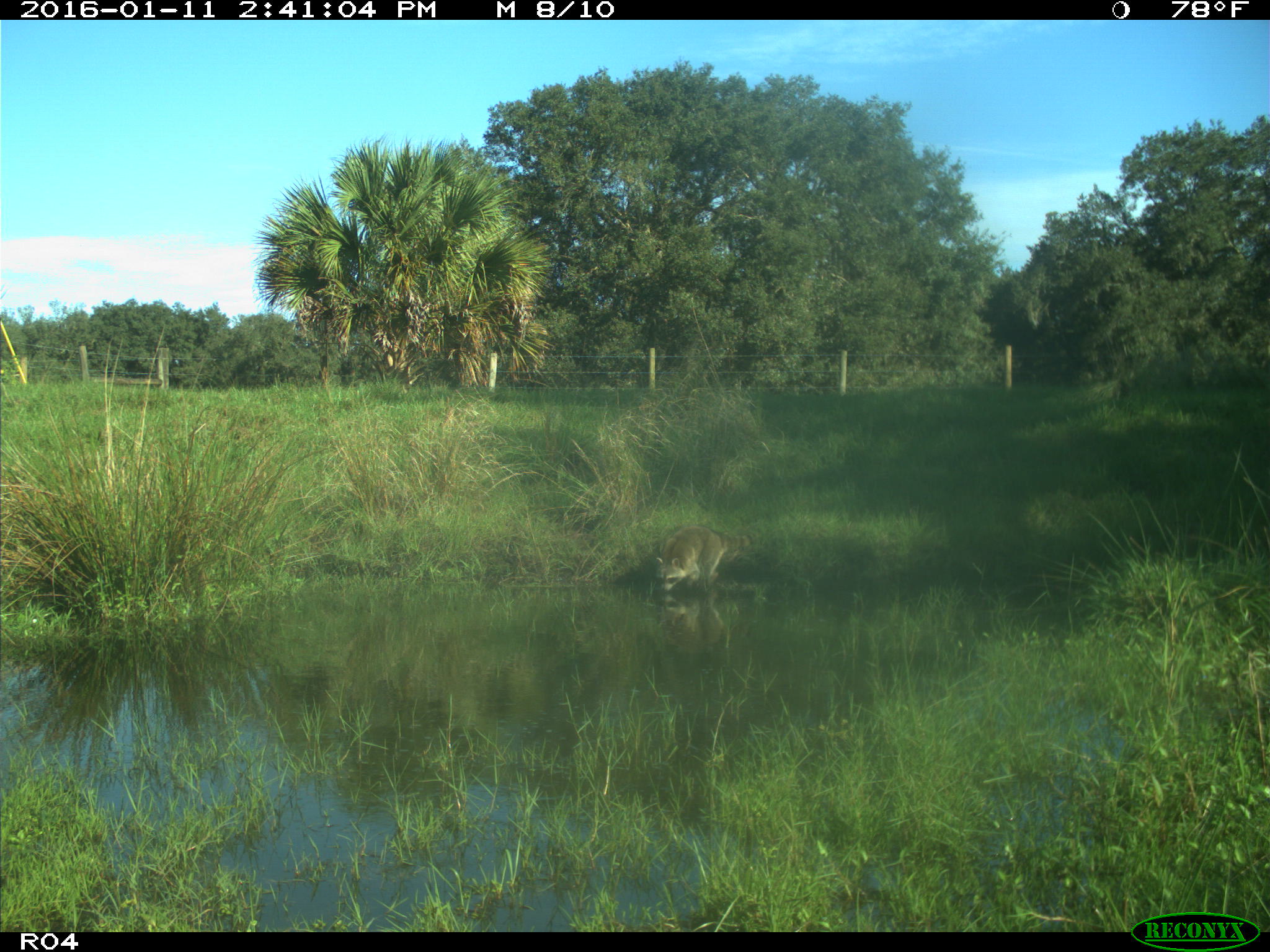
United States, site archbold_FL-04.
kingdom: Animalia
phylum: Chordata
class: Mammalia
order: Carnivora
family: Procyonidae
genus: Procyon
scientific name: Procyon lotor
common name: common raccoon